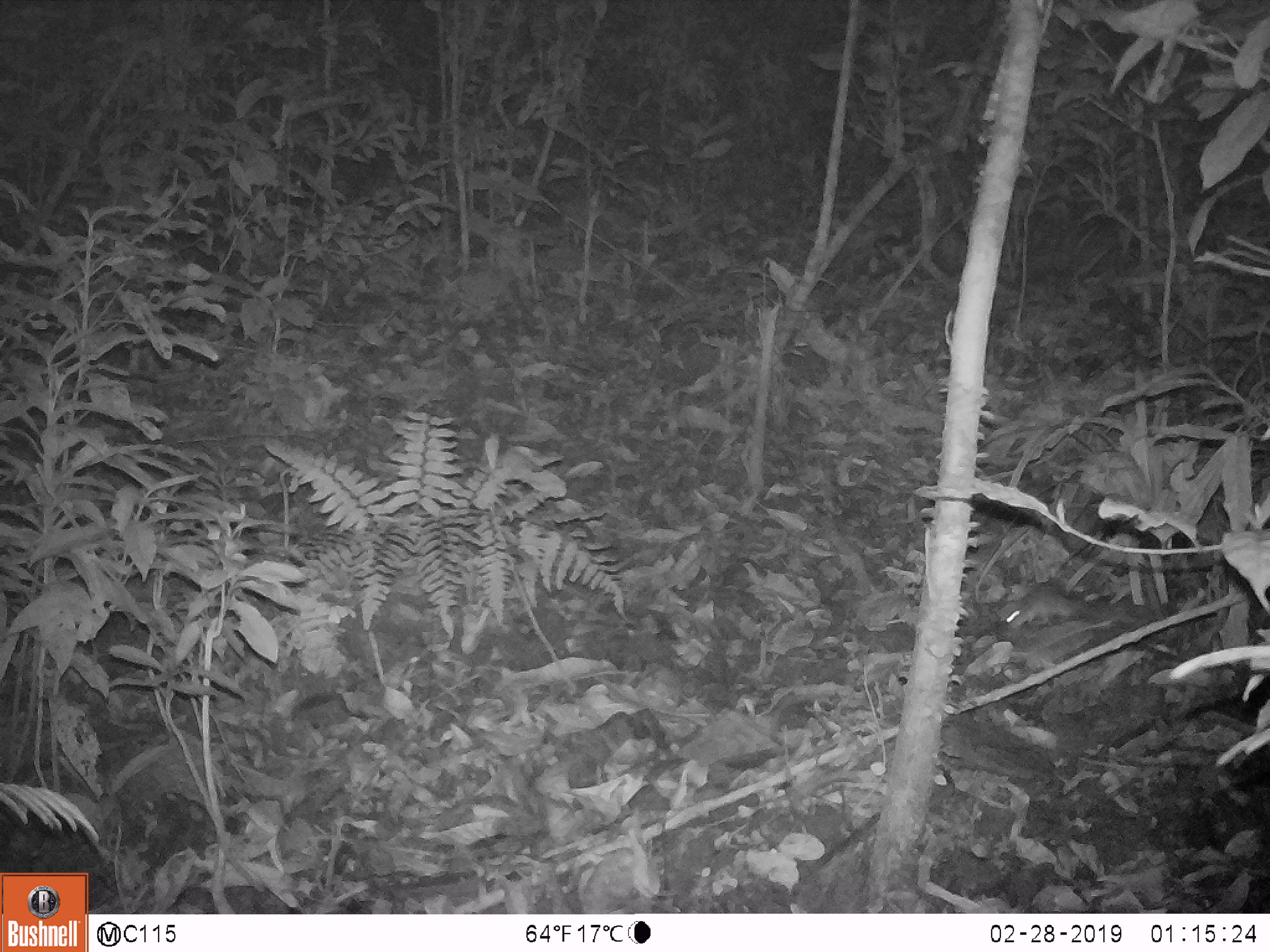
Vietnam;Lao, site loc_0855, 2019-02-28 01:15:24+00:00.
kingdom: Animalia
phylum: Chordata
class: Mammalia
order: Rodentia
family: Muridae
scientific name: Muridae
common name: old-world mice and rats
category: unidentified murid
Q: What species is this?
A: Unidentified murid (old-world mice and rats) (Muridae).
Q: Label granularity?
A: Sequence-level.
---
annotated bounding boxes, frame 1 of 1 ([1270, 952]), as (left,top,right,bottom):
unidentified murid: (990,578,1135,631)